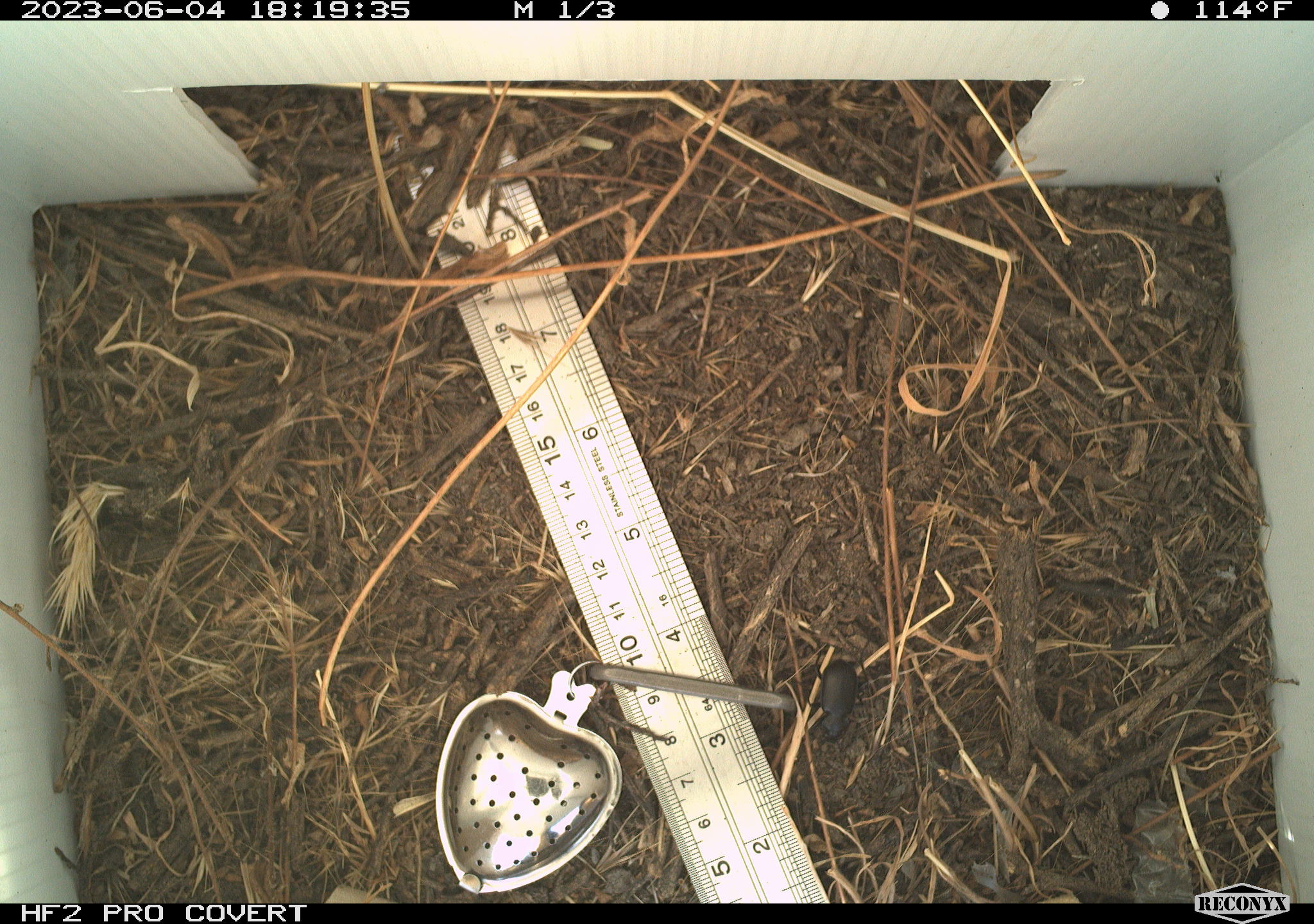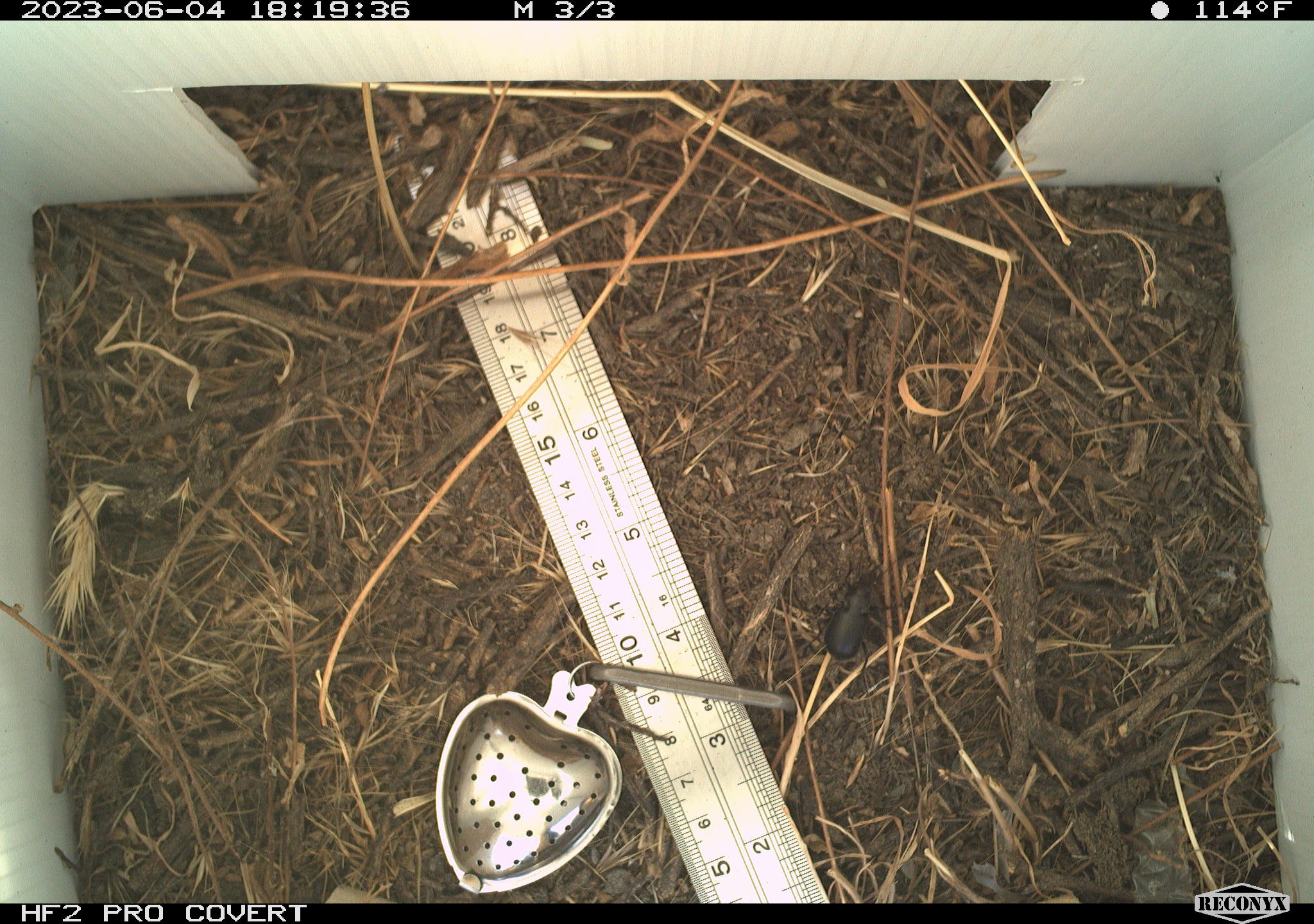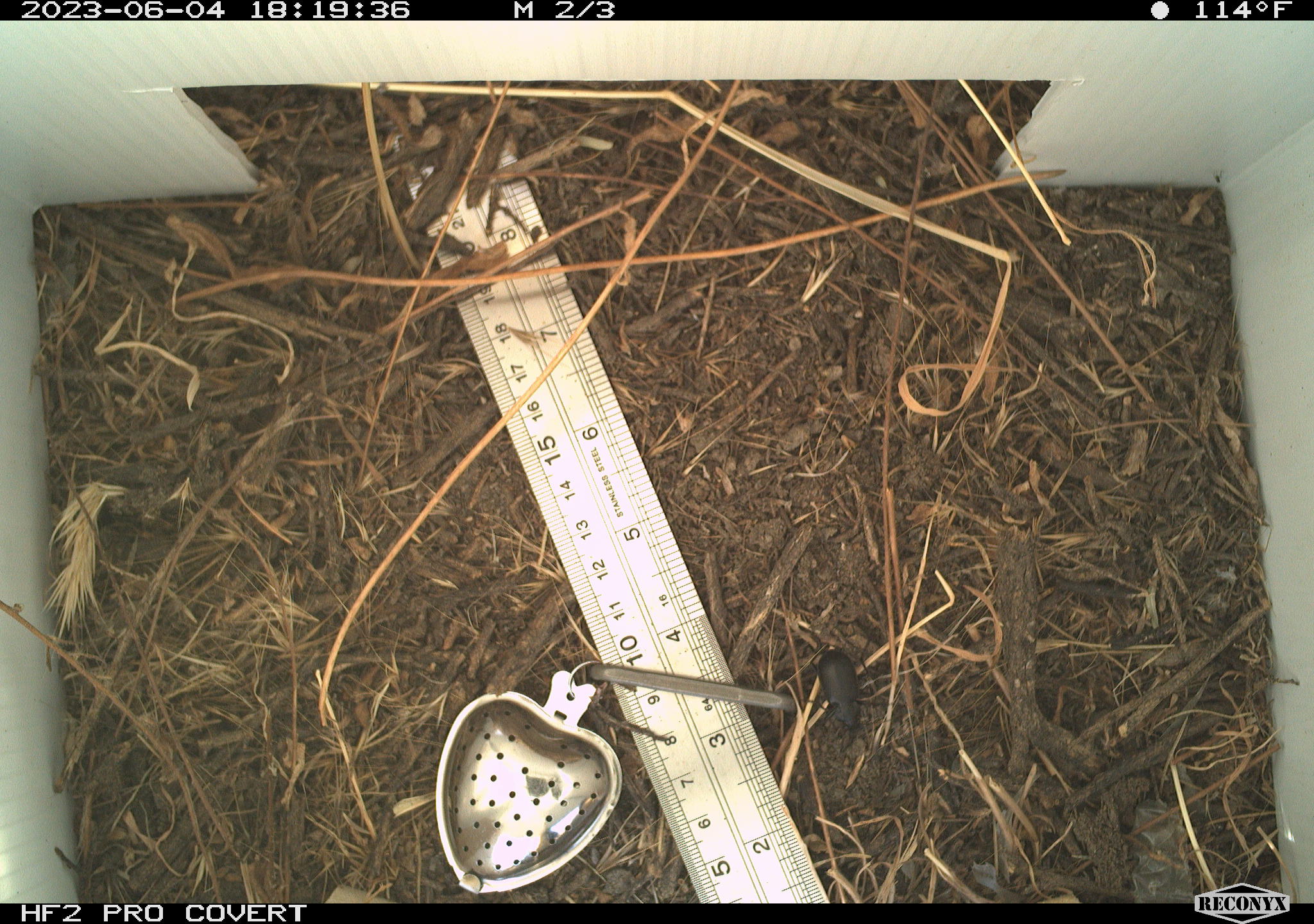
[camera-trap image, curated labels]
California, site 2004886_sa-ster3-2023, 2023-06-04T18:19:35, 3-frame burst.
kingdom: Animalia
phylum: Arthropoda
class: Insecta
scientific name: Insecta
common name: insect